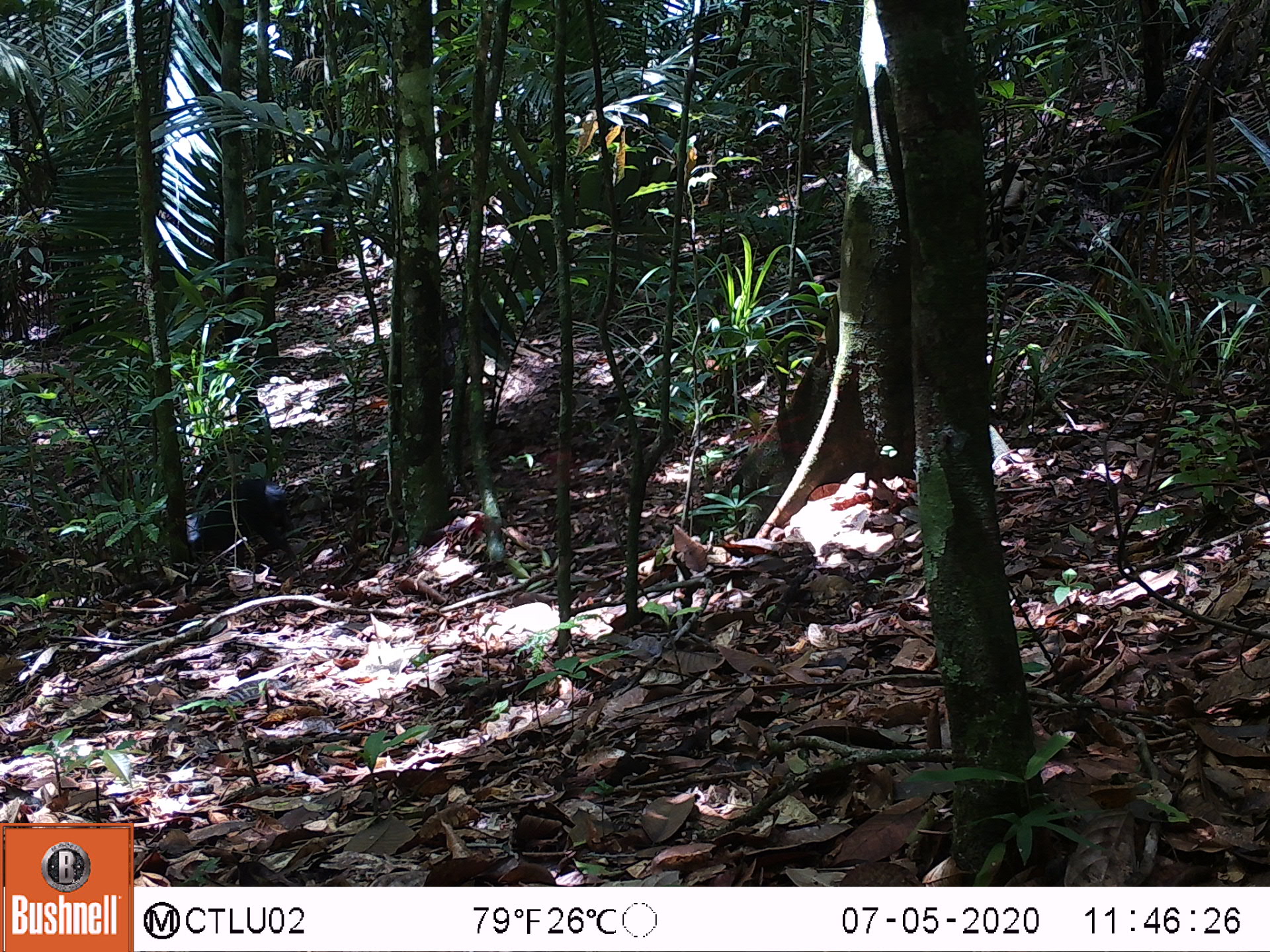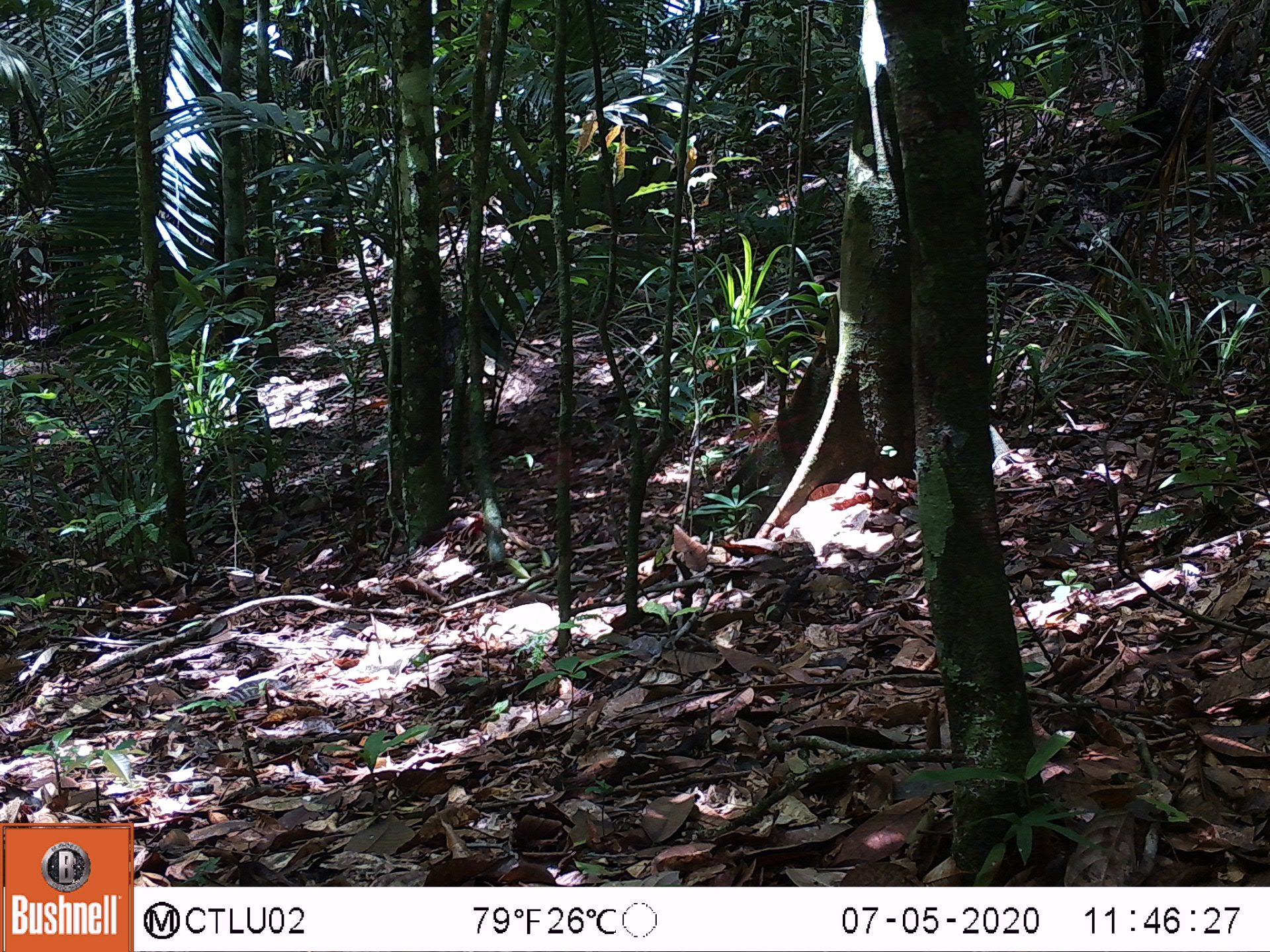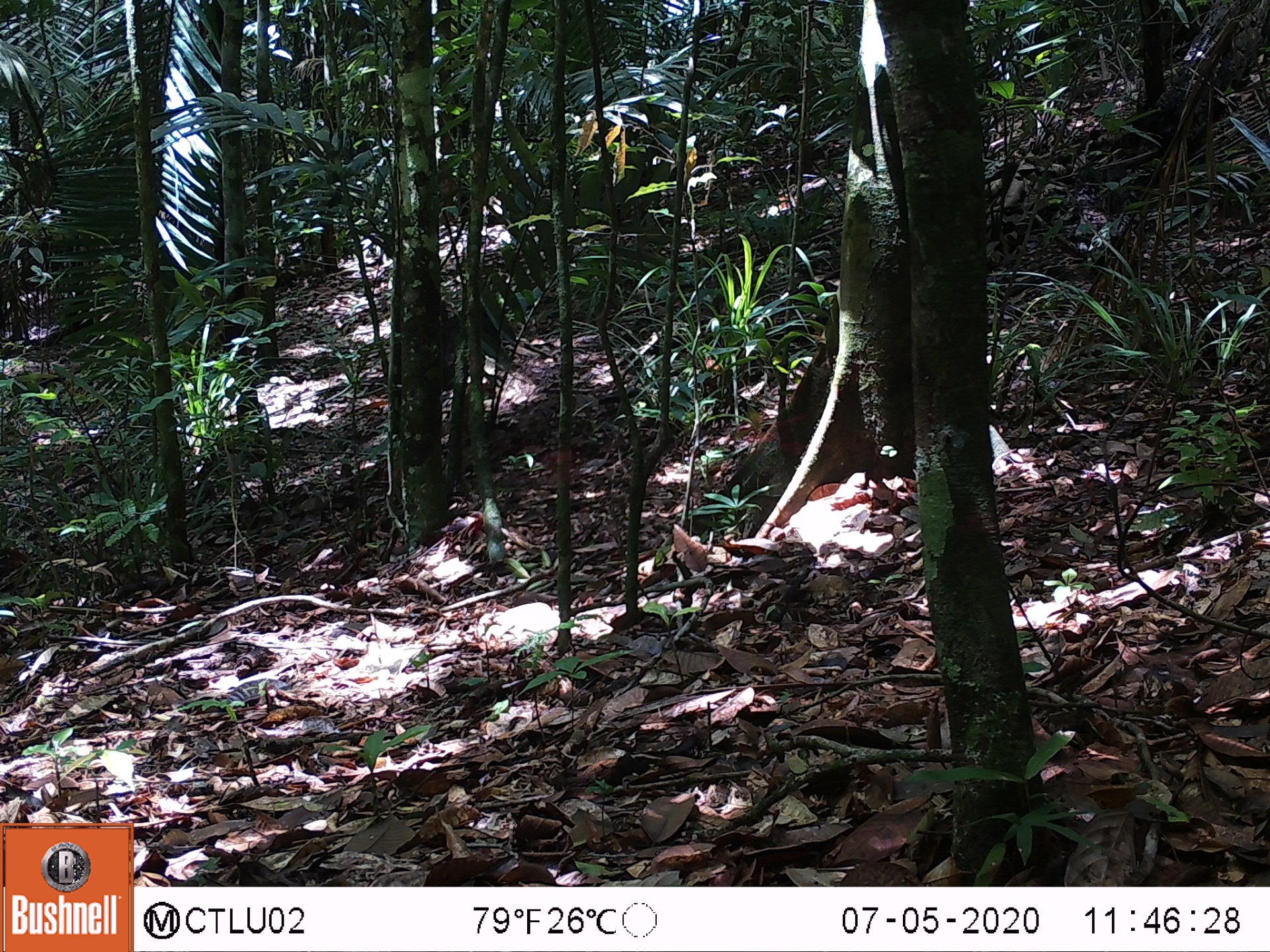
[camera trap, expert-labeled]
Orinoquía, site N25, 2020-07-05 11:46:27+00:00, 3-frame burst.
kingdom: Animalia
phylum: Chordata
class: Mammalia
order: Rodentia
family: Dasyproctidae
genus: Dasyprocta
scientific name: Dasyprocta fuliginosa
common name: black agouti